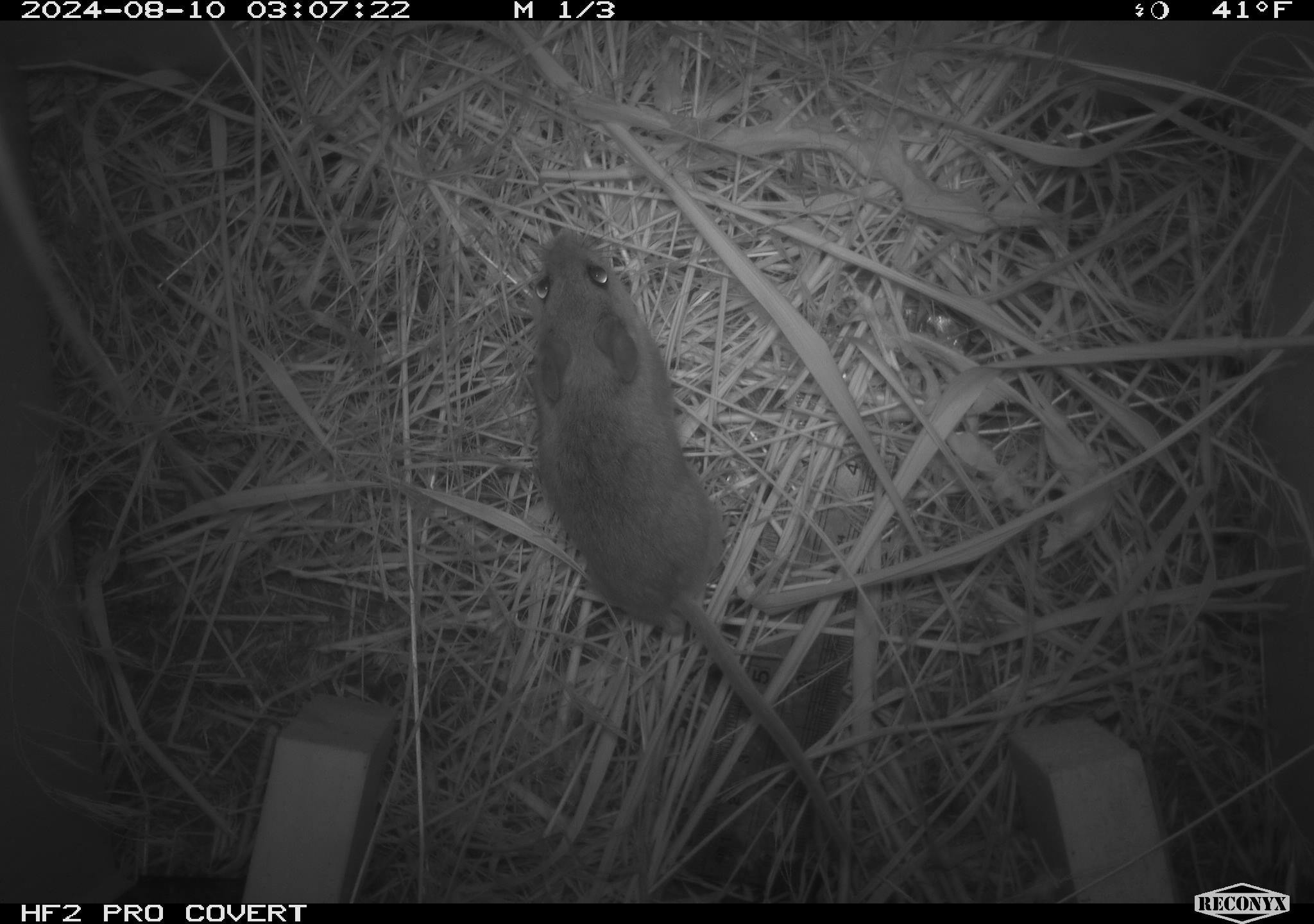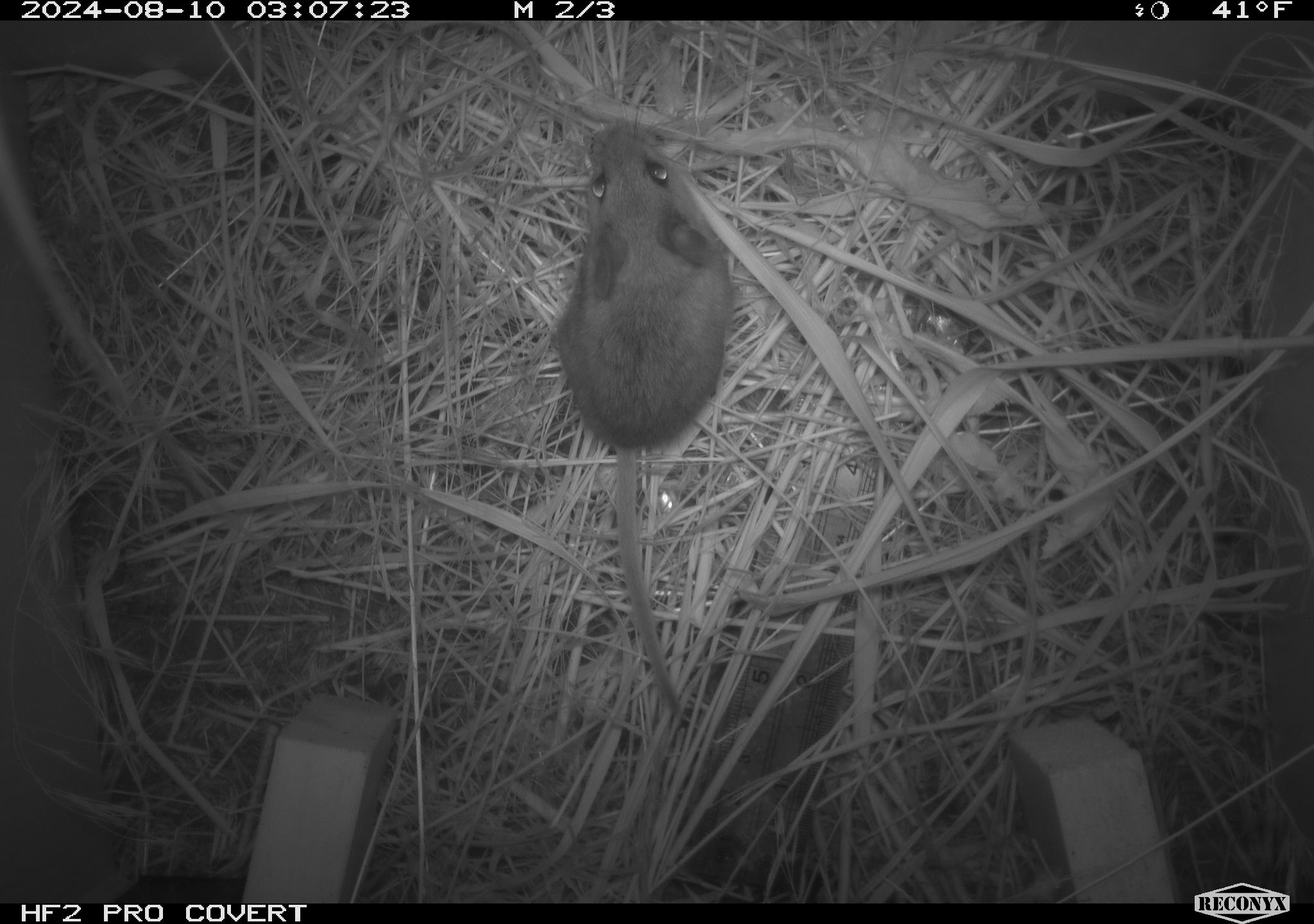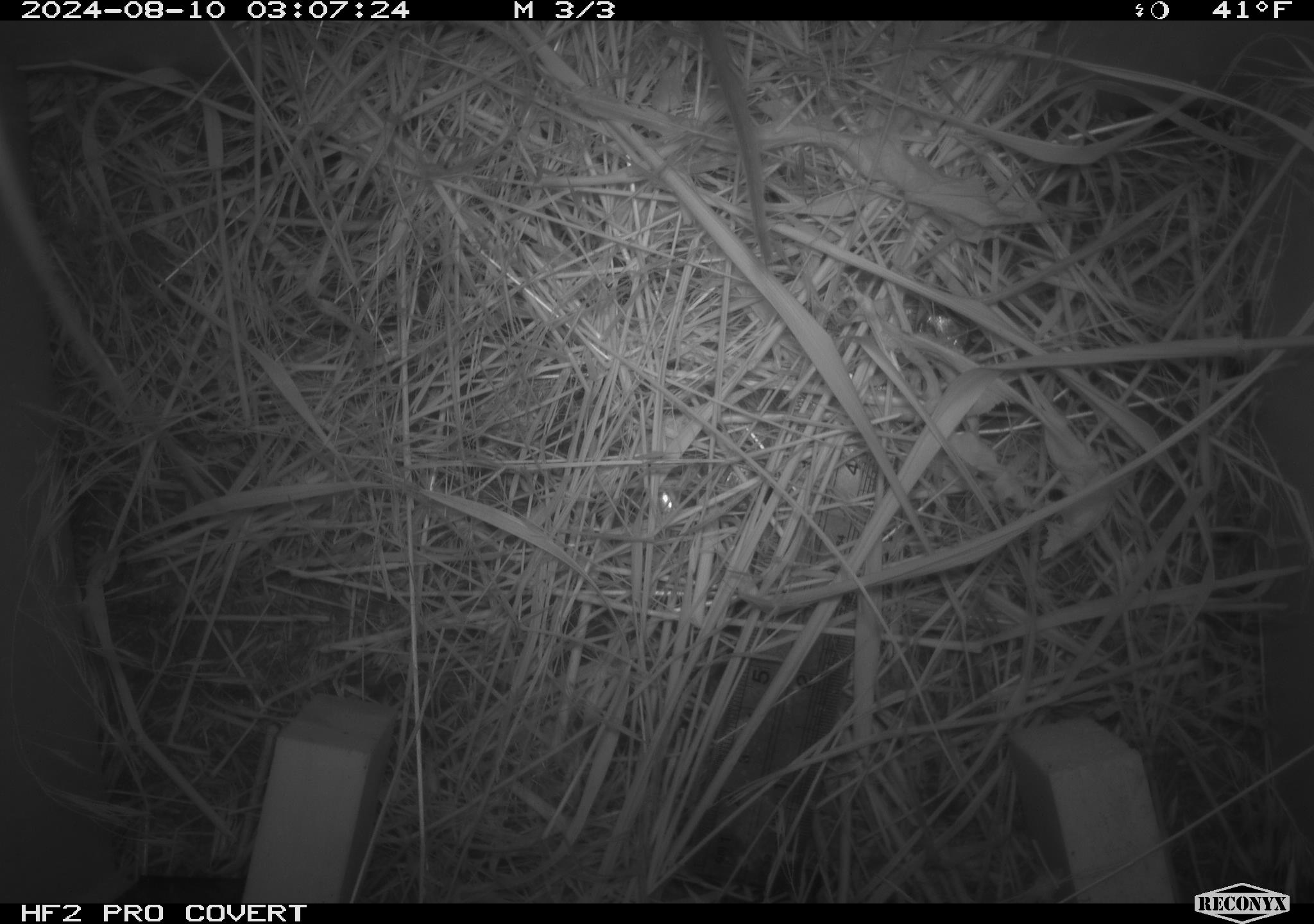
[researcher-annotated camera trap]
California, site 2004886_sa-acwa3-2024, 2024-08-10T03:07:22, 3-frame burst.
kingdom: Animalia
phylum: Chordata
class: Mammalia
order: Rodentia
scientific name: Rodentia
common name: mouse species